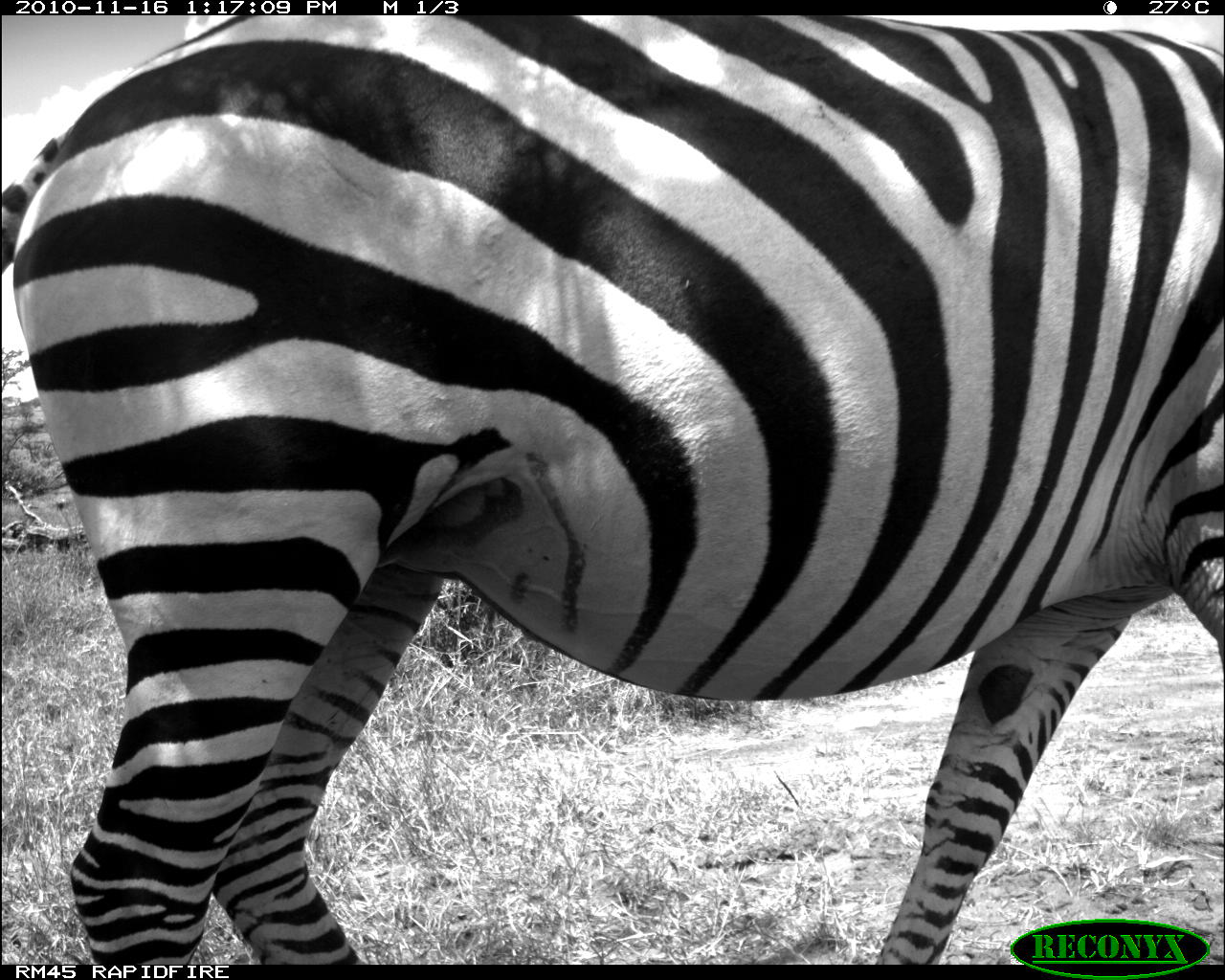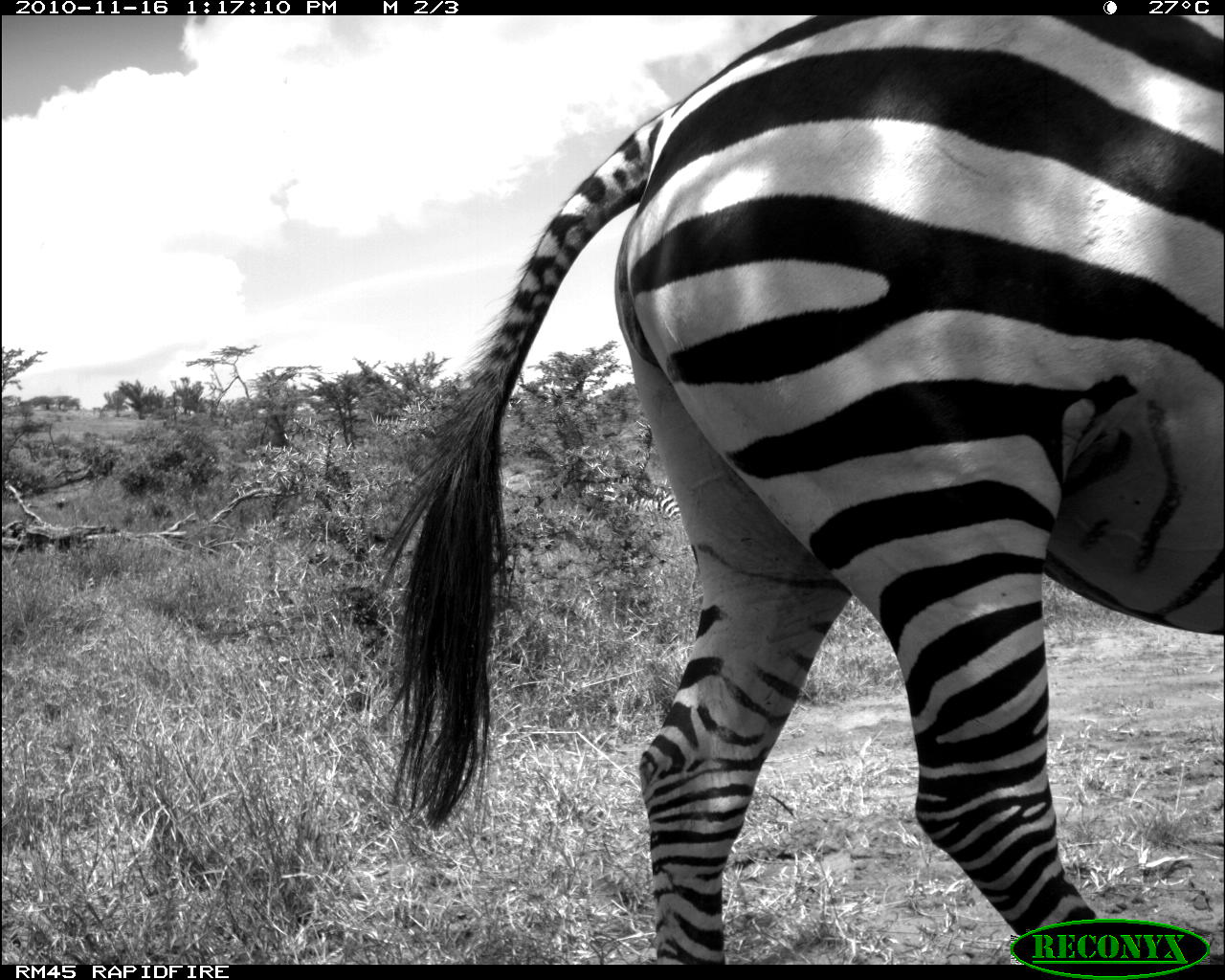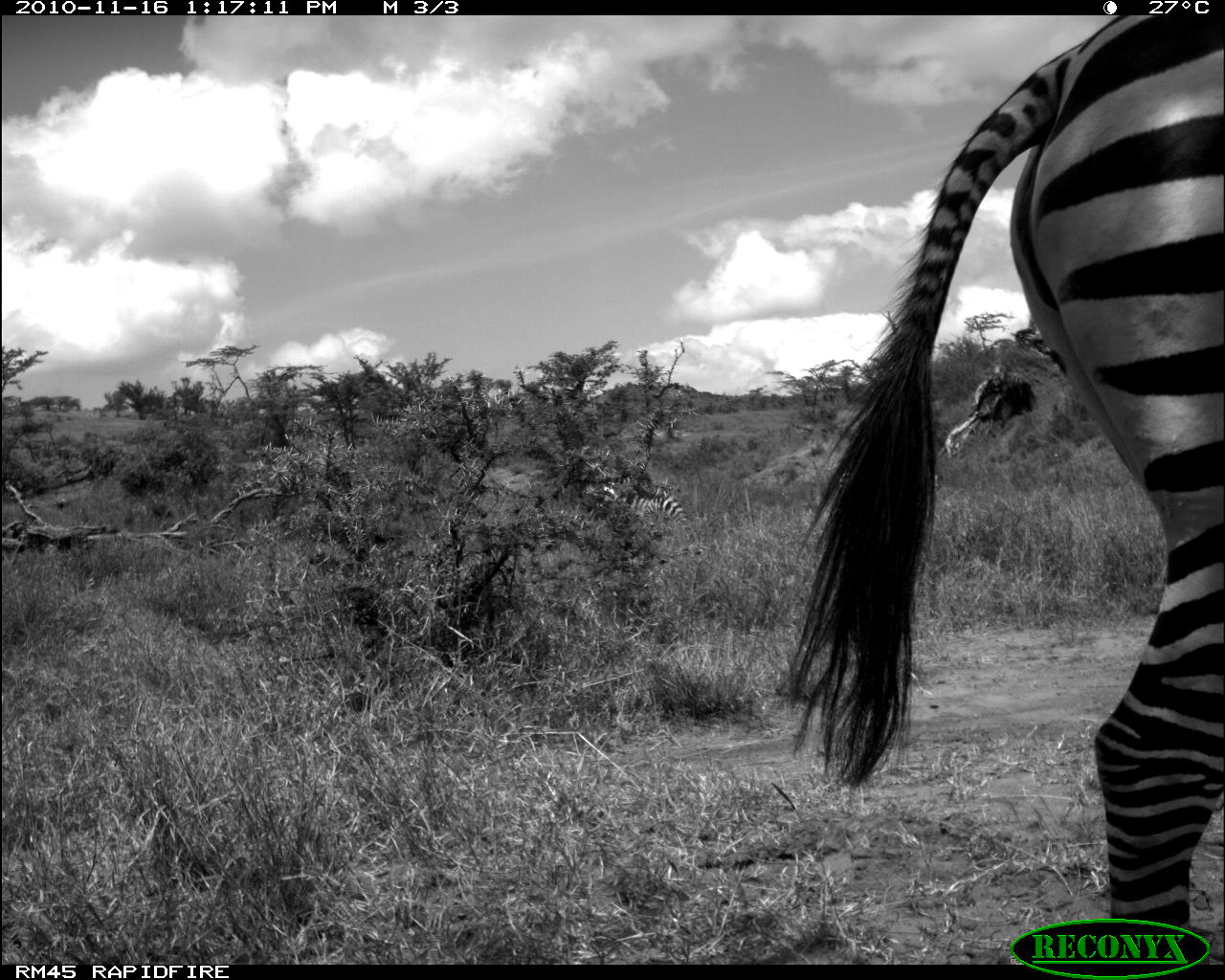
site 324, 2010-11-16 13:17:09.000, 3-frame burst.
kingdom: Animalia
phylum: Chordata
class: Mammalia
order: Perissodactyla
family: Equidae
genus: Equus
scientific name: Equus quagga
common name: plains zebra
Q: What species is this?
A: Equus quagga (plains zebra).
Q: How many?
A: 1.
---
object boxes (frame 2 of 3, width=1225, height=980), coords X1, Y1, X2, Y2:
equus quagga: 363, 14, 1220, 965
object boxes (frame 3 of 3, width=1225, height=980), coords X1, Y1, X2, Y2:
equus quagga: 752, 14, 1225, 965